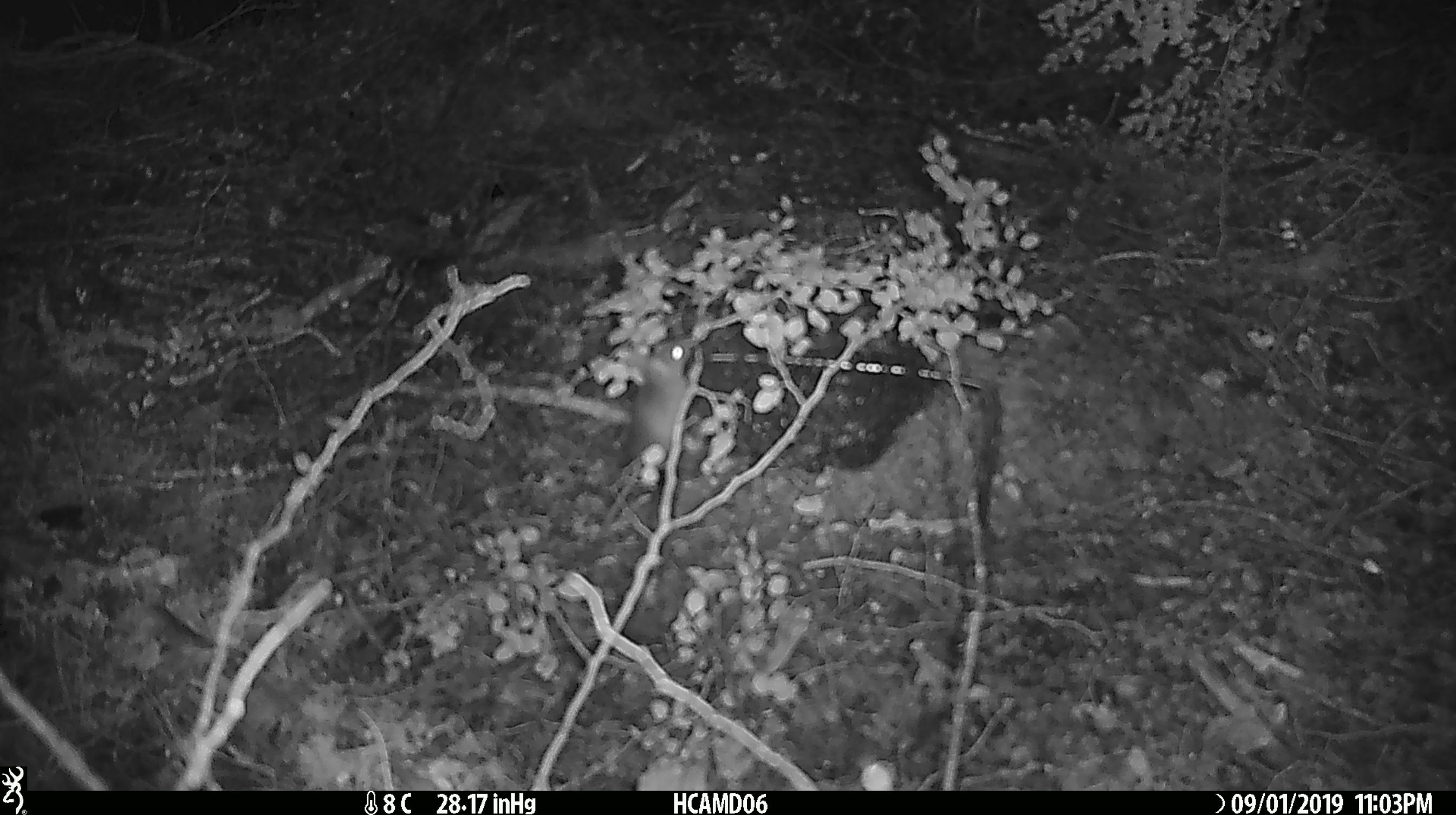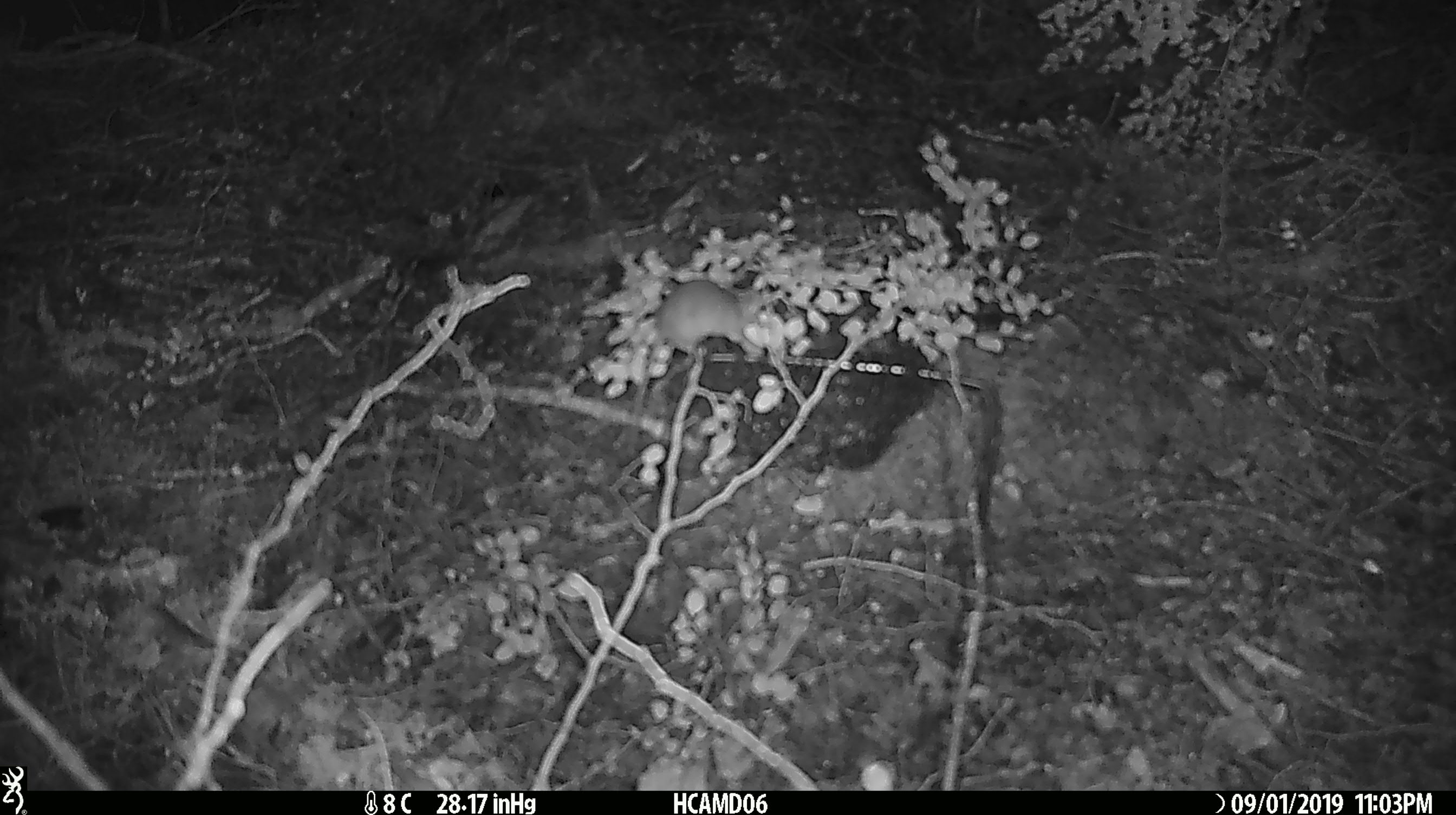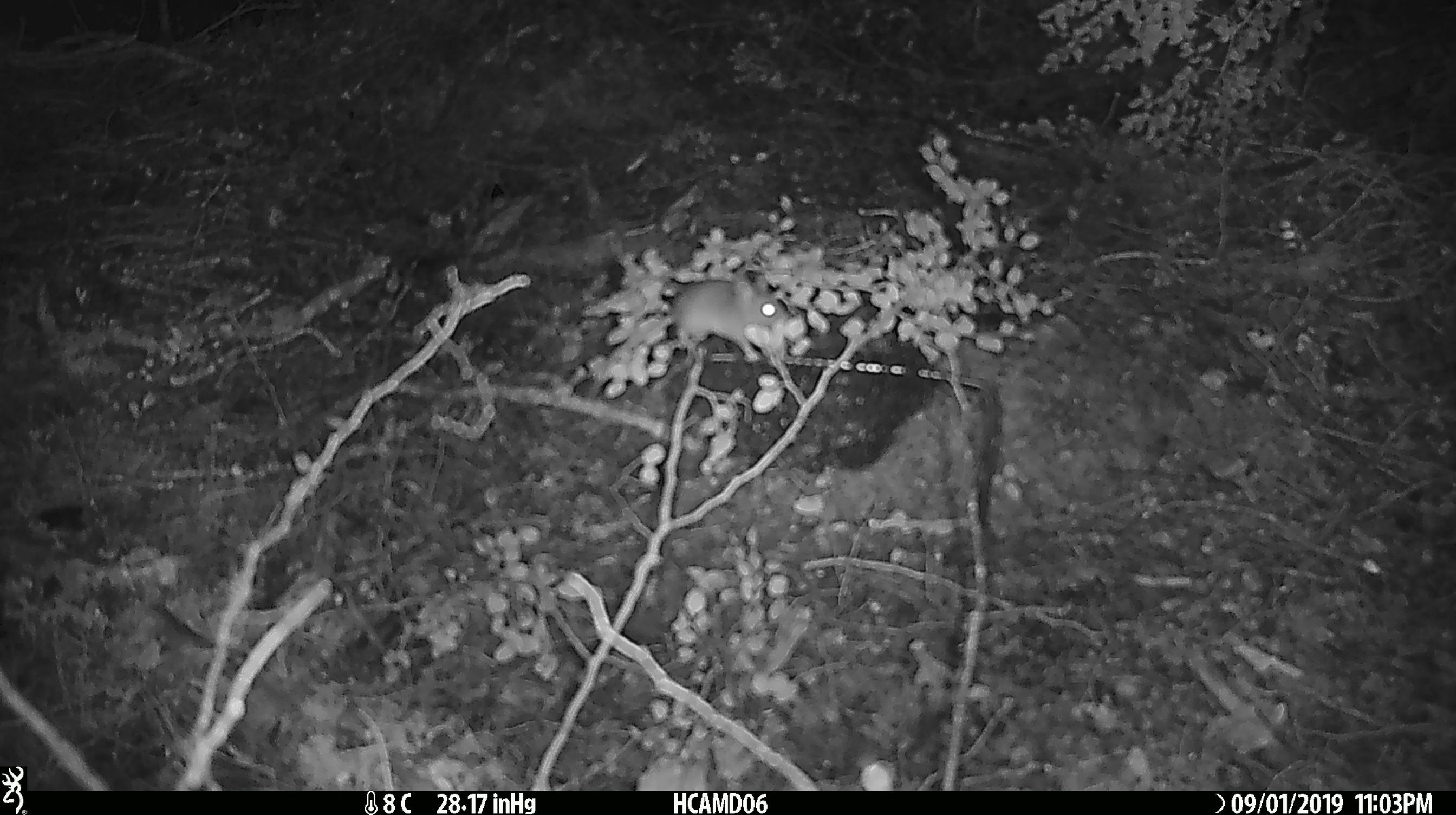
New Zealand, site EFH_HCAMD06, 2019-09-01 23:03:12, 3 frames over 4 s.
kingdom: Animalia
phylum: Chordata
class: Mammalia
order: Rodentia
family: Muridae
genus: Mus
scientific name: Mus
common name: mouse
Mouse (Mus).